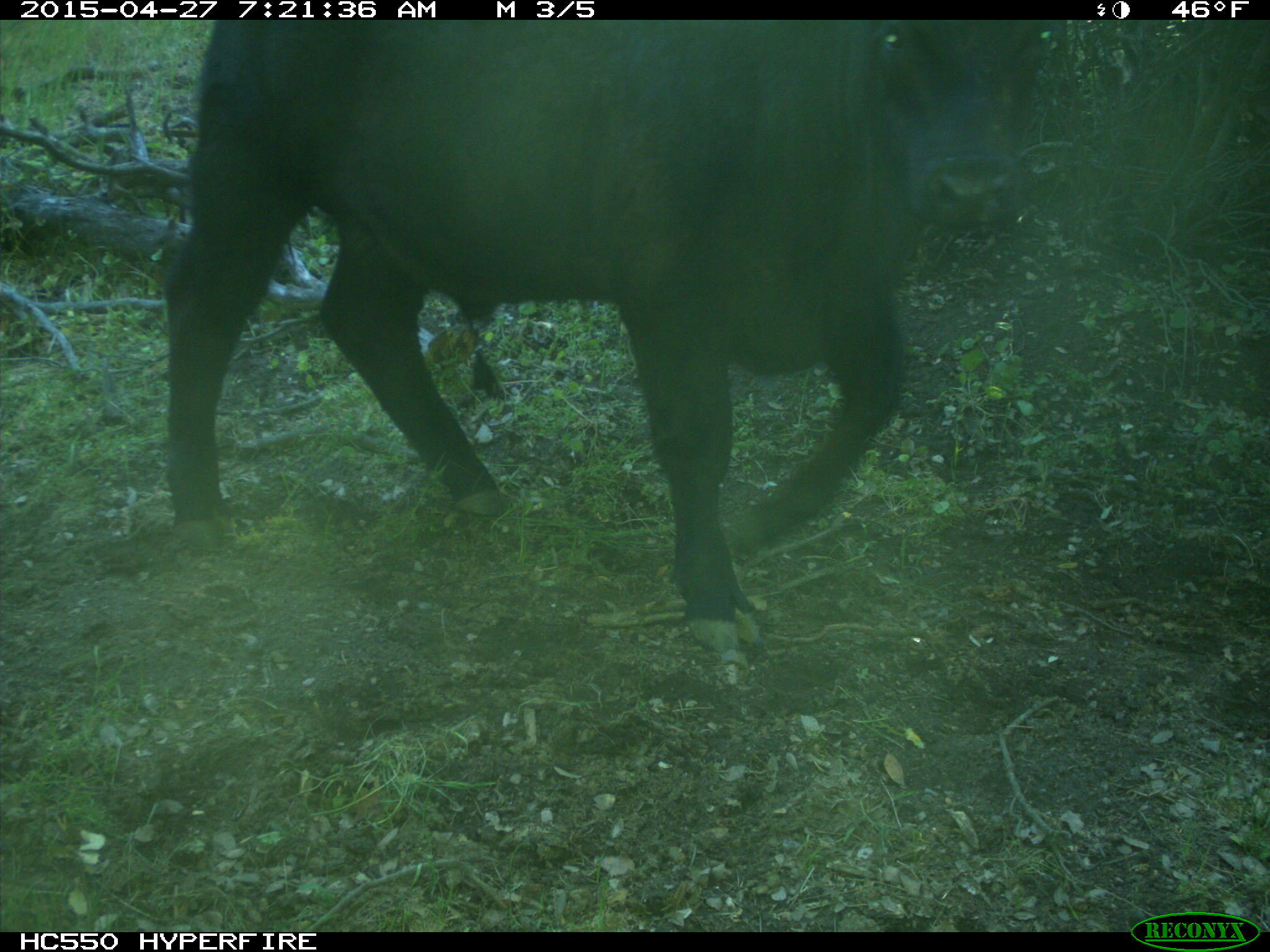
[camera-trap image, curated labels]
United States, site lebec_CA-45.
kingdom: Animalia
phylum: Chordata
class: Mammalia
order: Artiodactyla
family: Bovidae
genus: Bos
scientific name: Bos taurus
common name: domestic cow